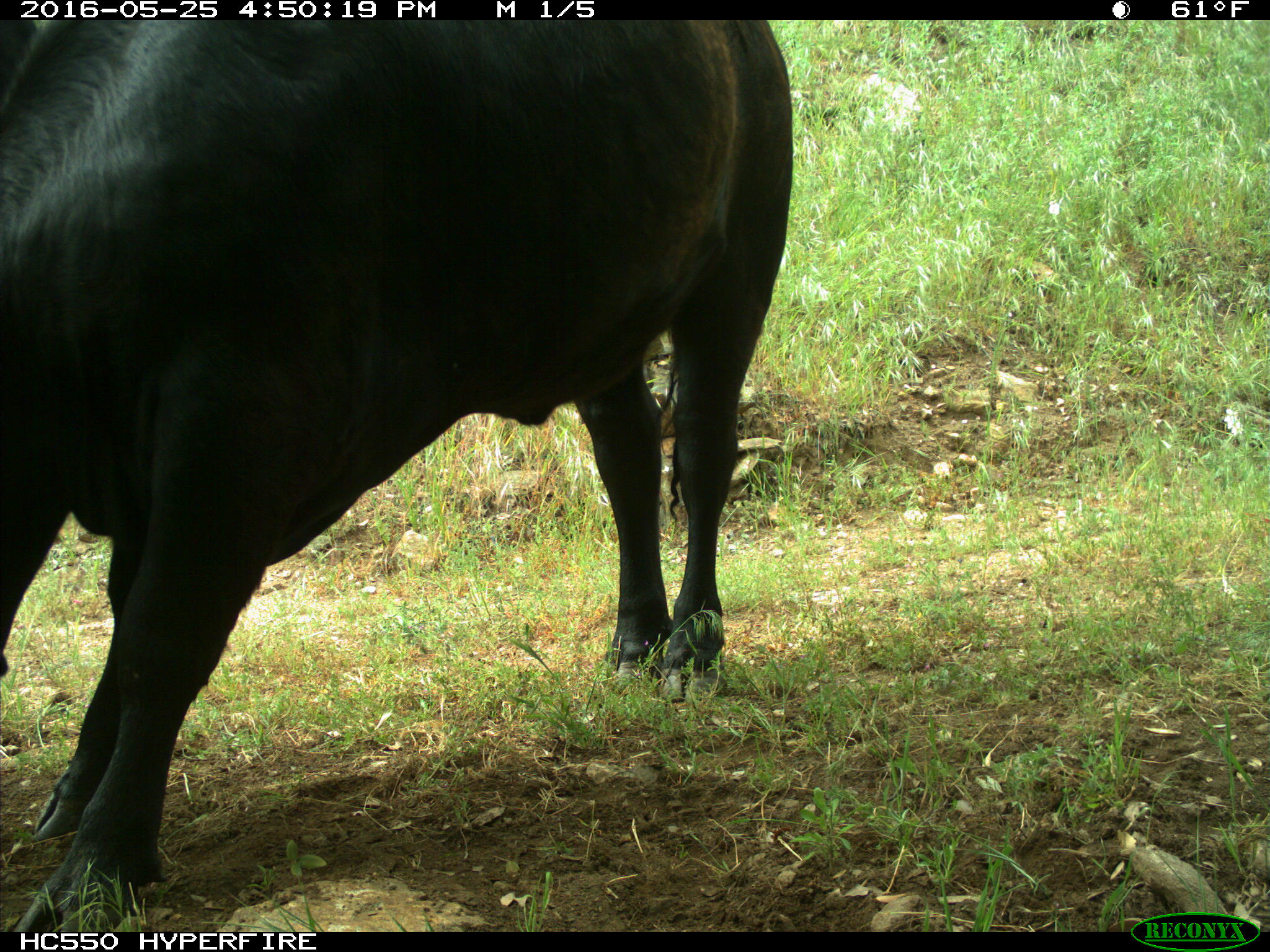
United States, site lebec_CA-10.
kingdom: Animalia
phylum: Chordata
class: Mammalia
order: Artiodactyla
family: Bovidae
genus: Bos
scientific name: Bos taurus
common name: domestic cow